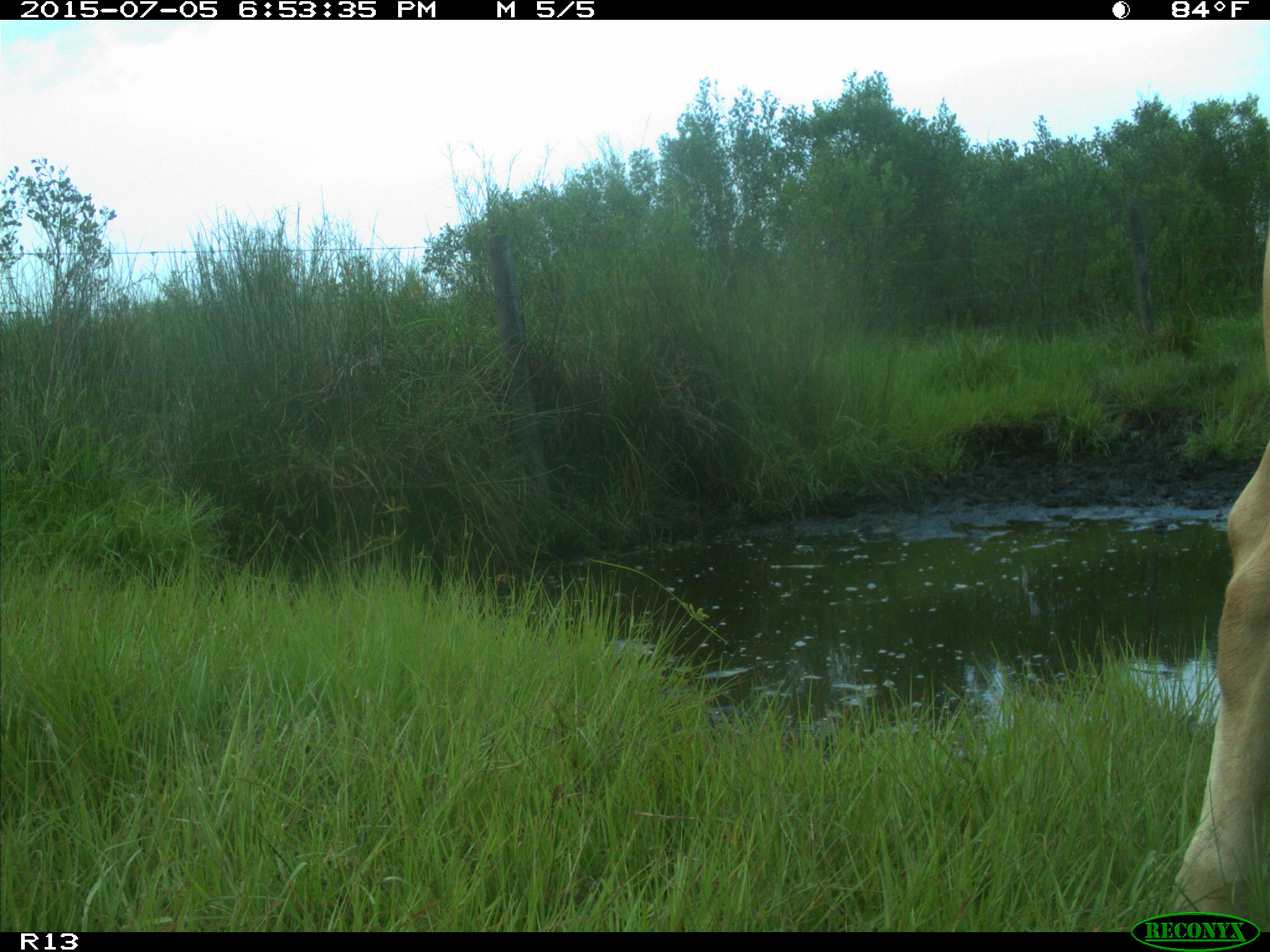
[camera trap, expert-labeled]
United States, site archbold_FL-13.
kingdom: Animalia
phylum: Chordata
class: Mammalia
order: Artiodactyla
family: Bovidae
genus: Bos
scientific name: Bos taurus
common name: domestic cow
Bos taurus (domestic cow).